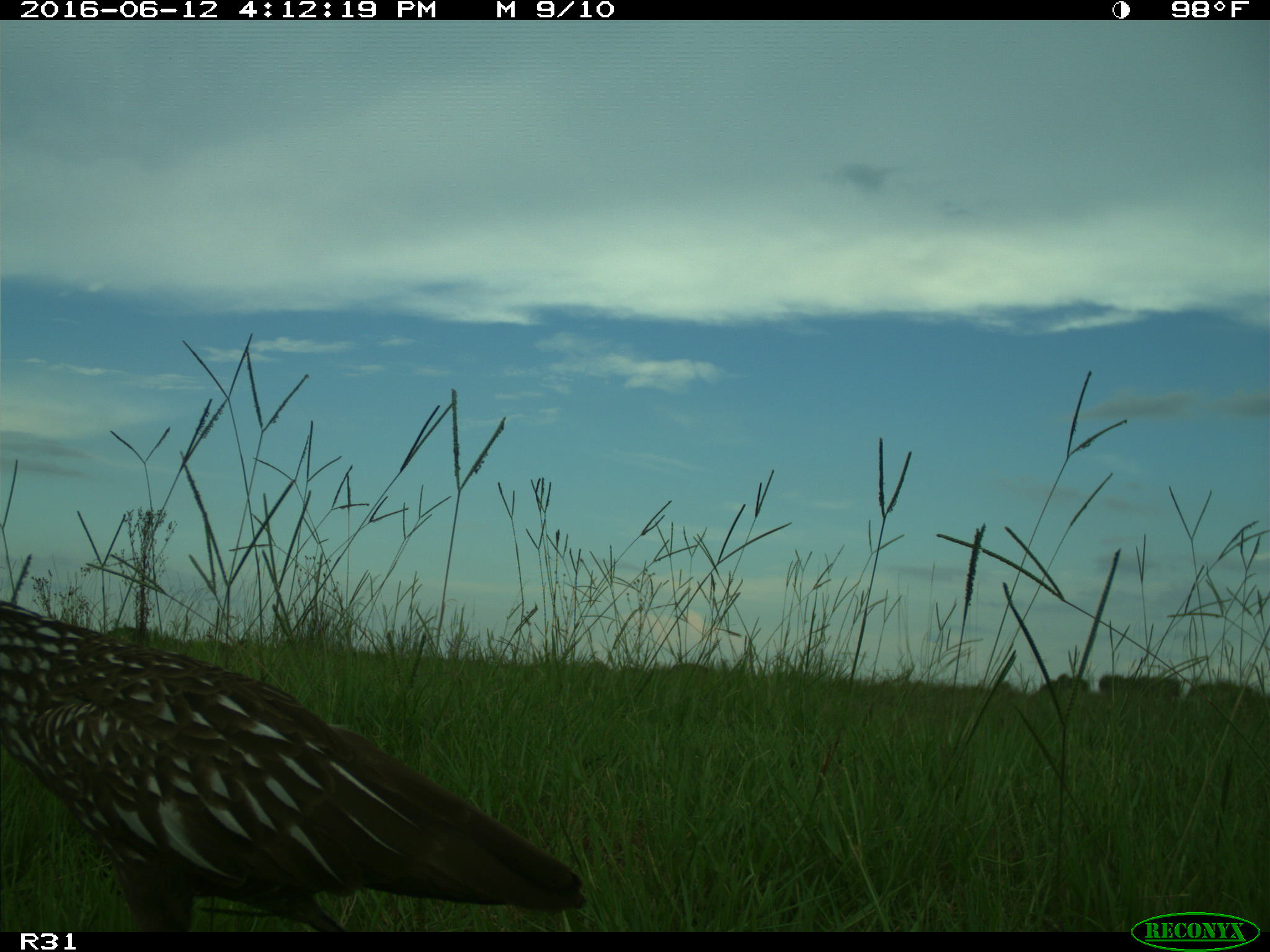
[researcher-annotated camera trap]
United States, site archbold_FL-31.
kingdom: Animalia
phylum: Chordata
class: Aves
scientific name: Aves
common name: birds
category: unidentified bird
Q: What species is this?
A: Unidentified bird (birds) (Aves).